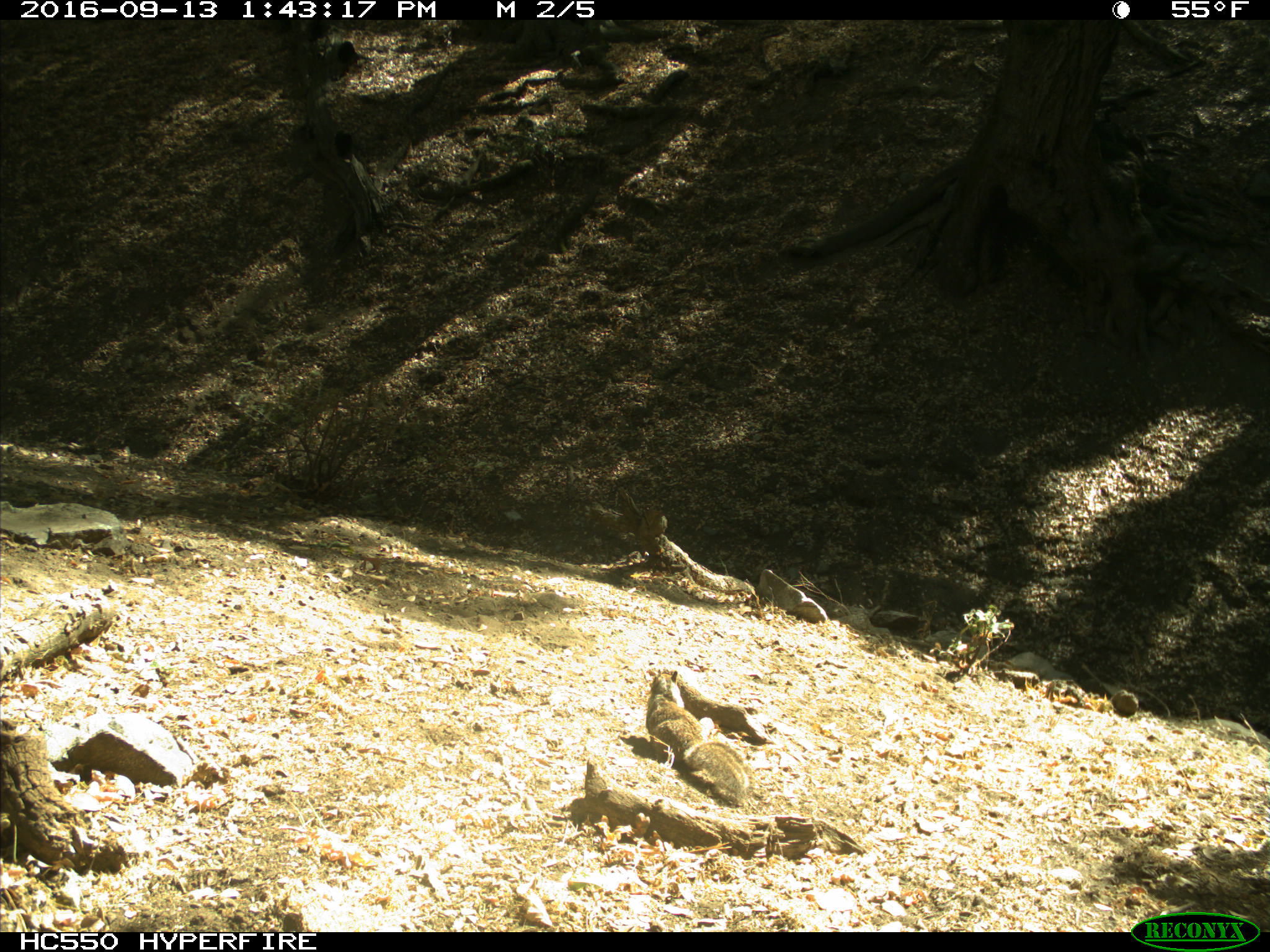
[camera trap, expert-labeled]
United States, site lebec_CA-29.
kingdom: Animalia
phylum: Chordata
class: Mammalia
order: Rodentia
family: Sciuridae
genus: Otospermophilus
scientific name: Otospermophilus beecheyi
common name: california ground squirrel